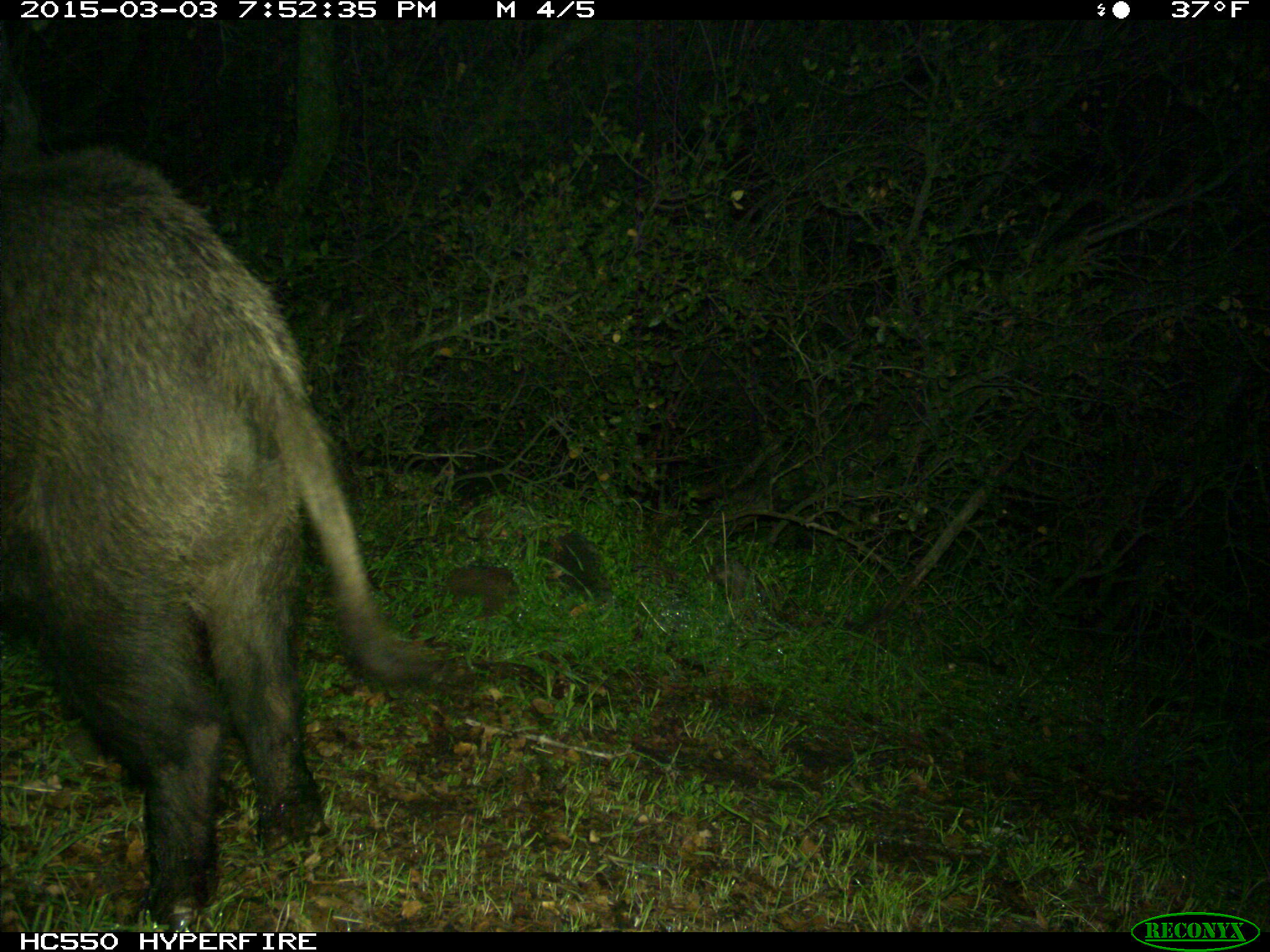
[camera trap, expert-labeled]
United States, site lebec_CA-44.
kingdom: Animalia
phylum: Chordata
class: Mammalia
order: Artiodactyla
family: Suidae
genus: Sus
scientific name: Sus scrofa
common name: wild boar